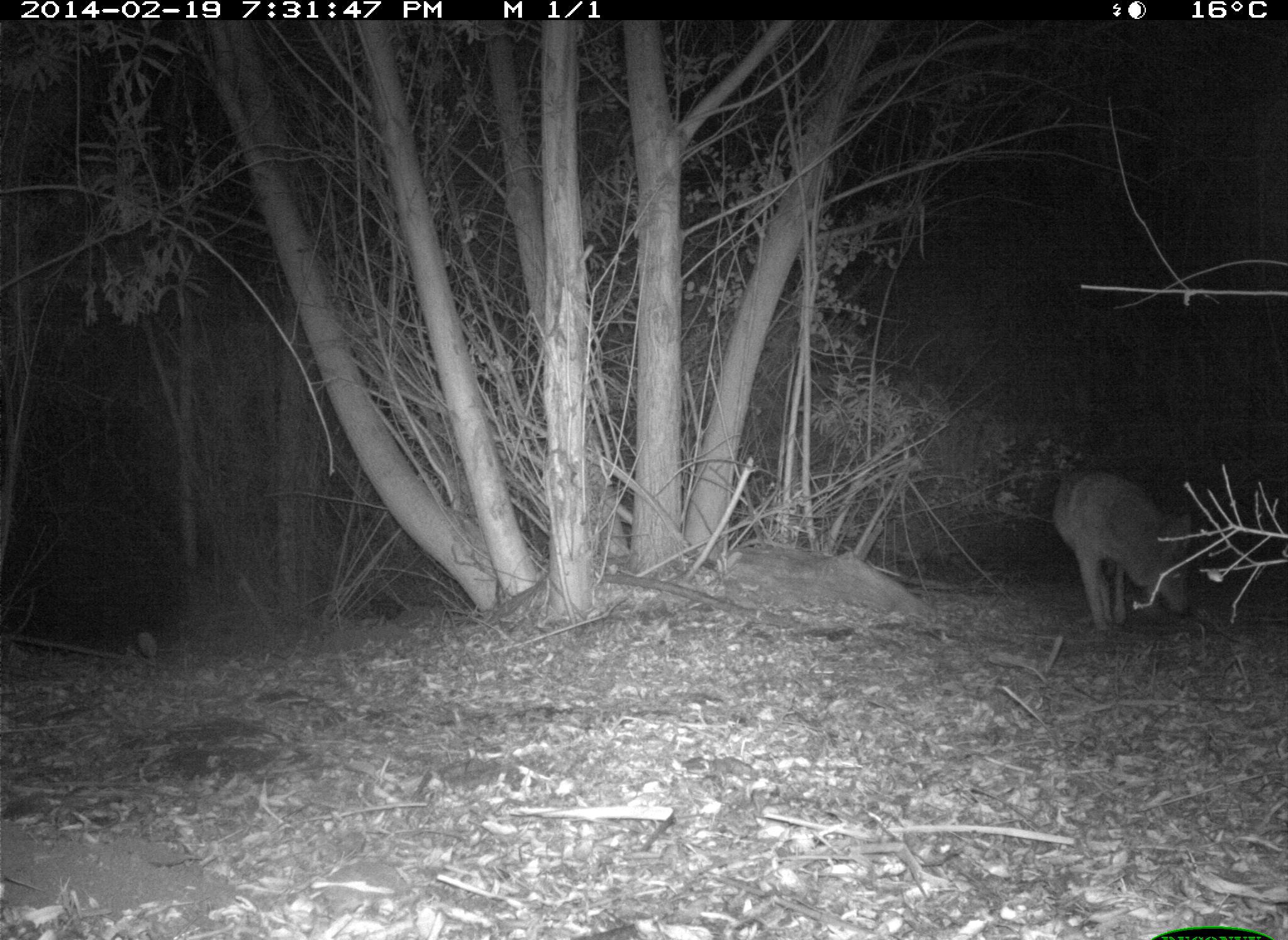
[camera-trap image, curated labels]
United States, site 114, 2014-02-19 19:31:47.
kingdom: Animalia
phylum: Chordata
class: Mammalia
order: Carnivora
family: Canidae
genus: Canis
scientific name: Canis latrans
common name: coyote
Coyote (Canis latrans).